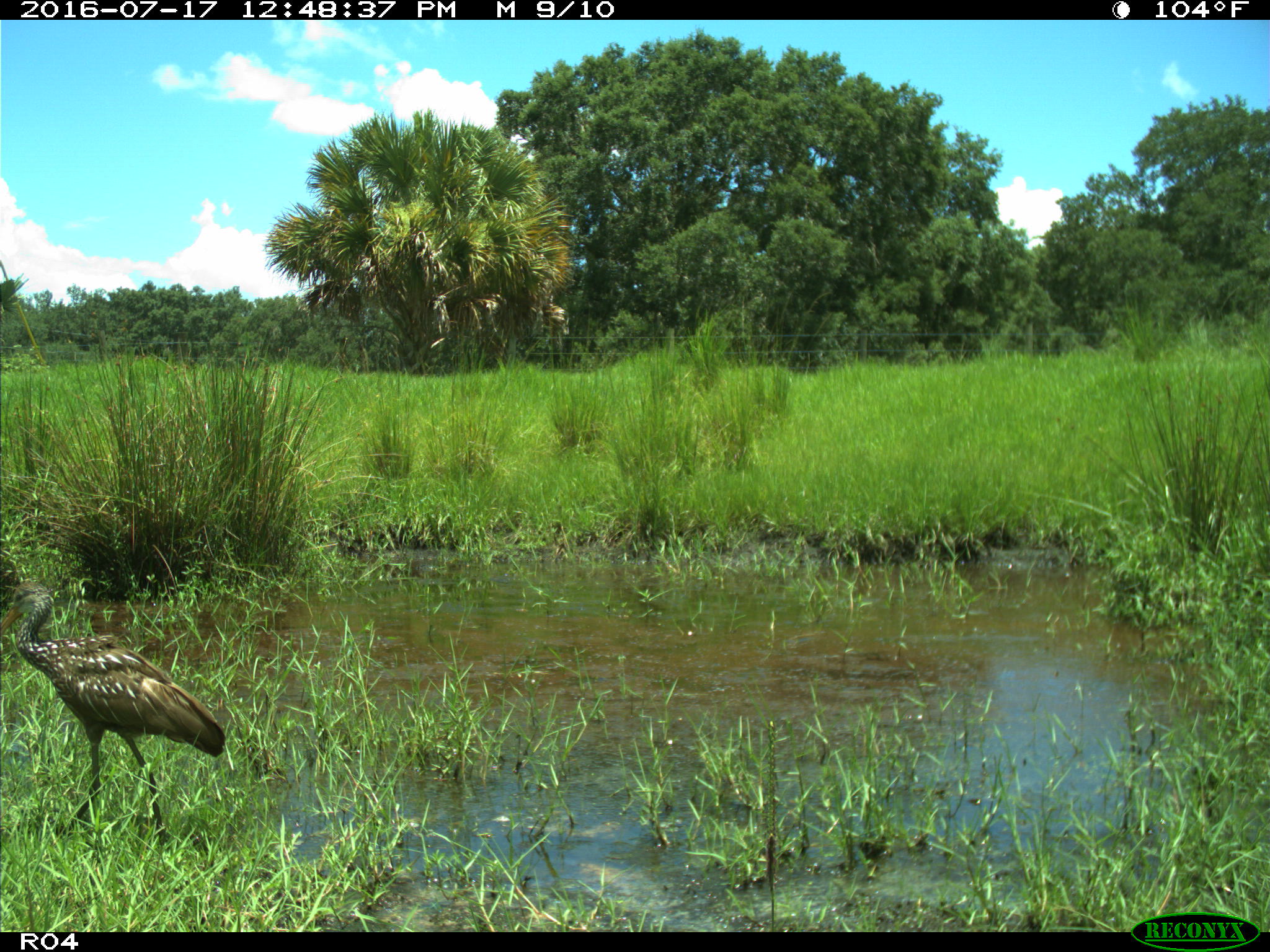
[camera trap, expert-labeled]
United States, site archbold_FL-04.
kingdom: Animalia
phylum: Chordata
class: Aves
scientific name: Aves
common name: birds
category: unidentified bird